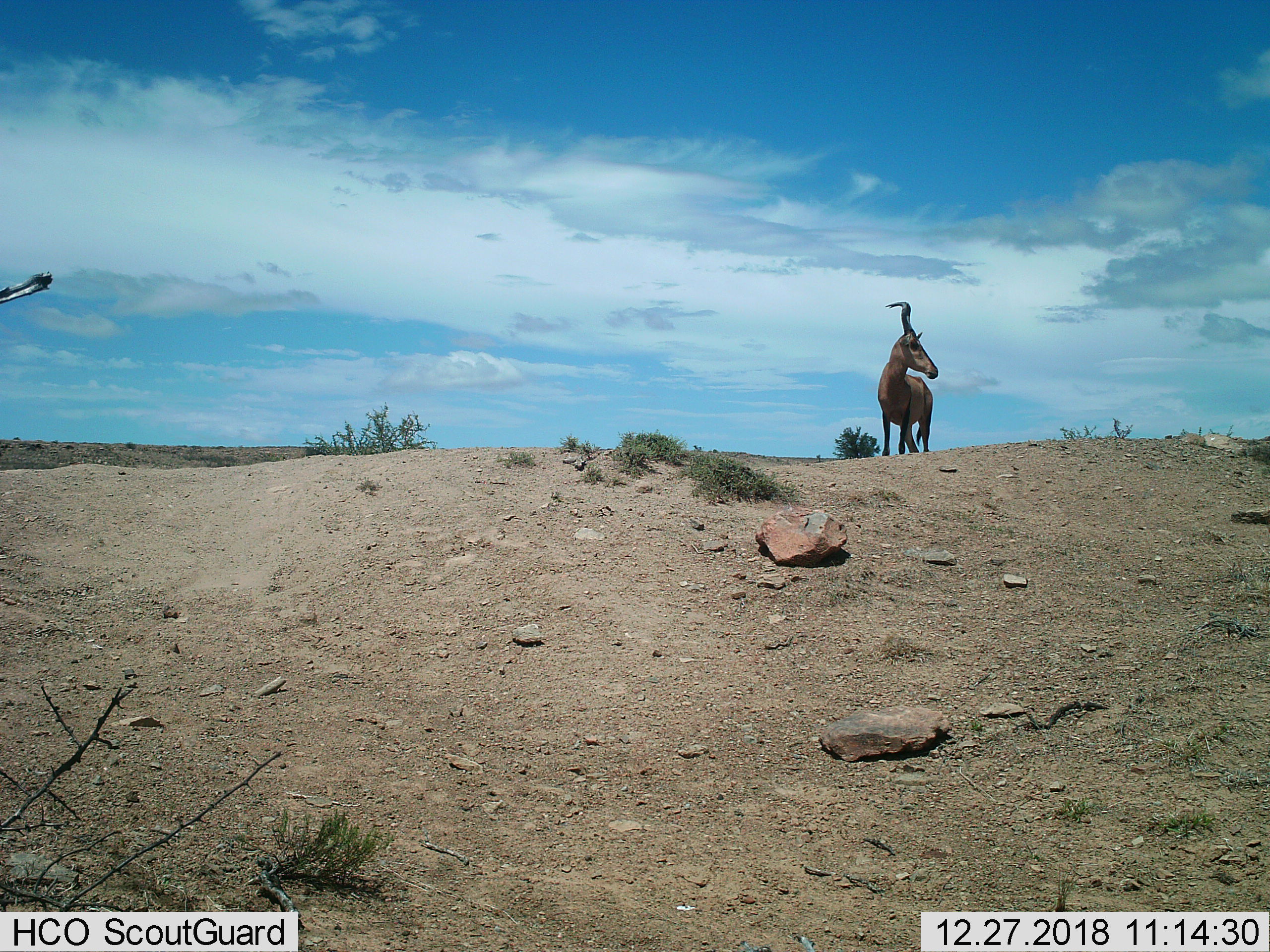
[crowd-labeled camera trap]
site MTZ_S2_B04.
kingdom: Animalia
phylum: Chordata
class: Mammalia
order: Artiodactyla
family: Bovidae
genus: Alcelaphus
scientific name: Alcelaphus buselaphus caama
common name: red hartebeest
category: hartebeestred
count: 1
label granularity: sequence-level